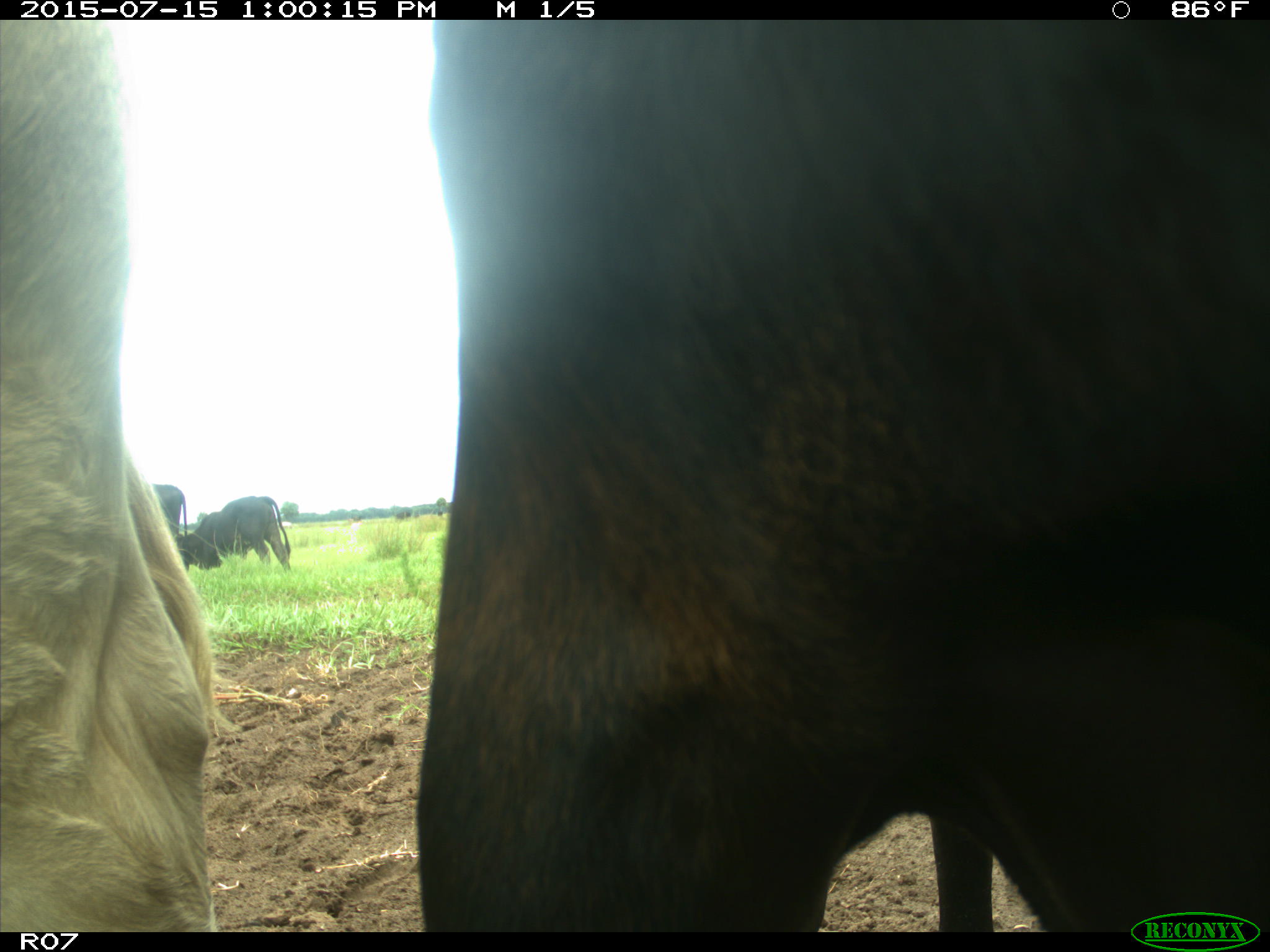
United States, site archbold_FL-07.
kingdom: Animalia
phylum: Chordata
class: Mammalia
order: Artiodactyla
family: Bovidae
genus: Bos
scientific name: Bos taurus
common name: domestic cow